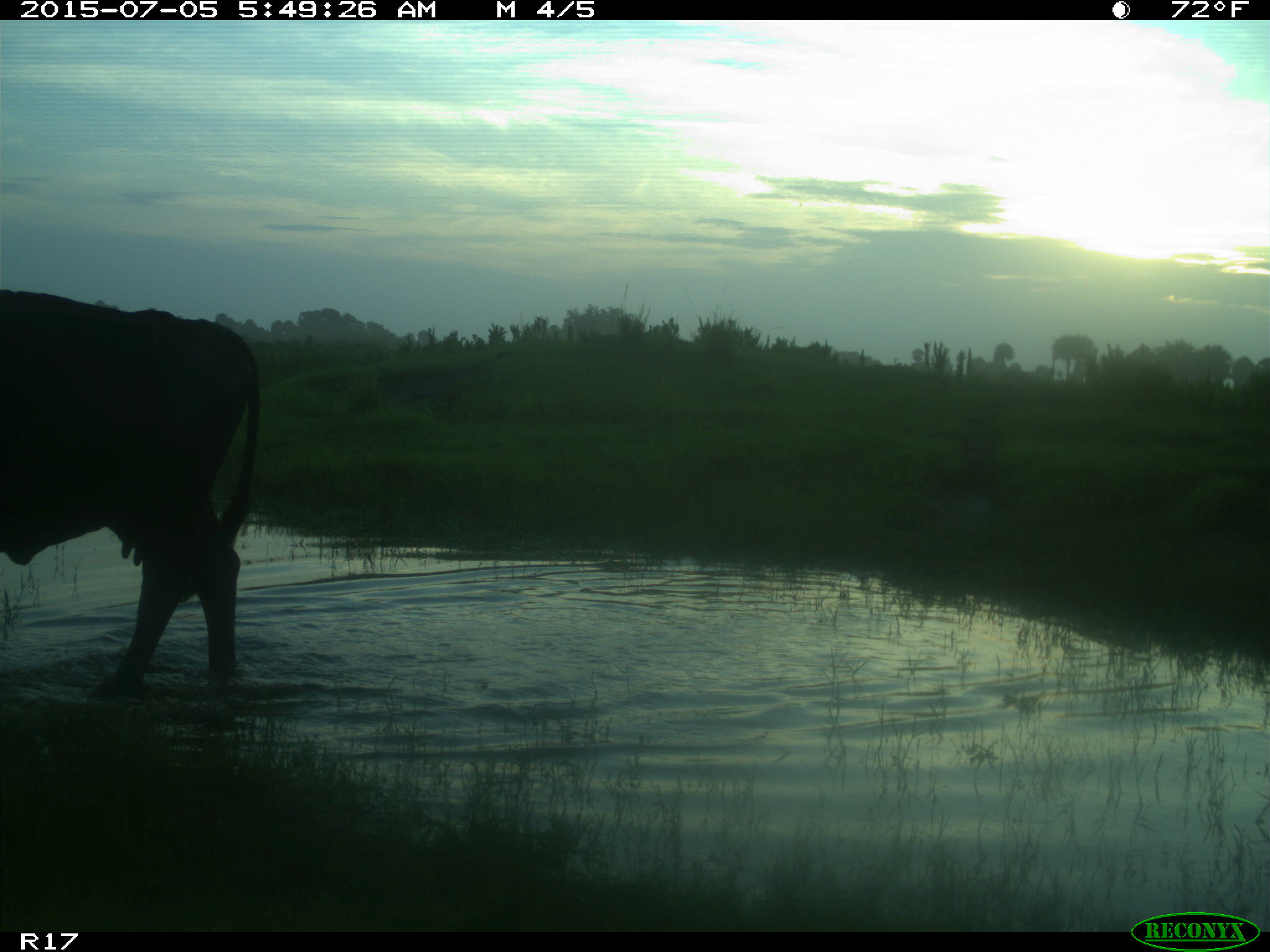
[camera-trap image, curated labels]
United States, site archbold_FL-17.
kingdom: Animalia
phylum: Chordata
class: Mammalia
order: Artiodactyla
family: Bovidae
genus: Bos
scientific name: Bos taurus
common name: domestic cow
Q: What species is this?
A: Bos taurus (domestic cow).